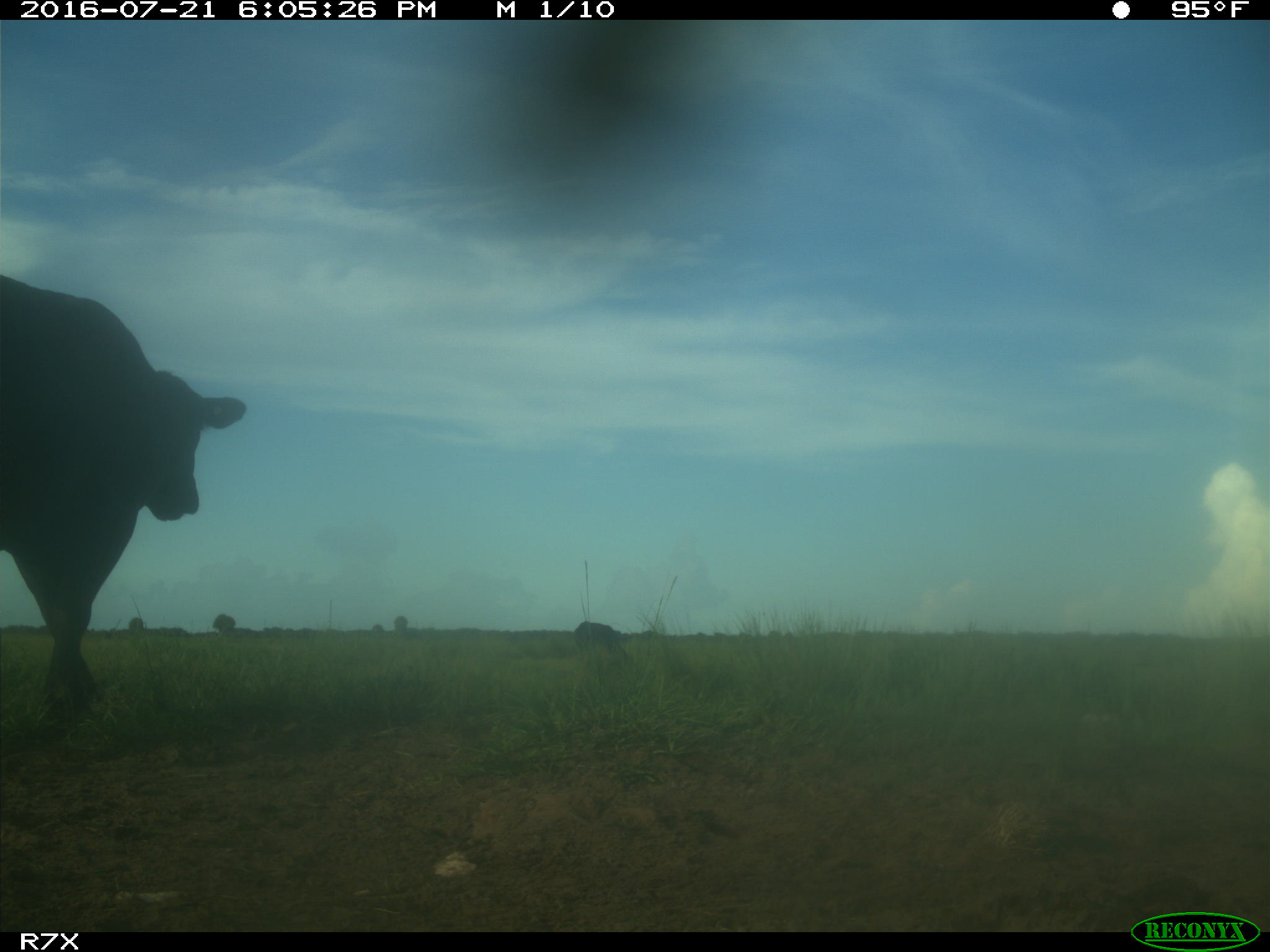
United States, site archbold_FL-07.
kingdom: Animalia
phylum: Chordata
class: Mammalia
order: Artiodactyla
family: Bovidae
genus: Bos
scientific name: Bos taurus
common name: domestic cow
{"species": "Bos taurus (domestic cow)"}